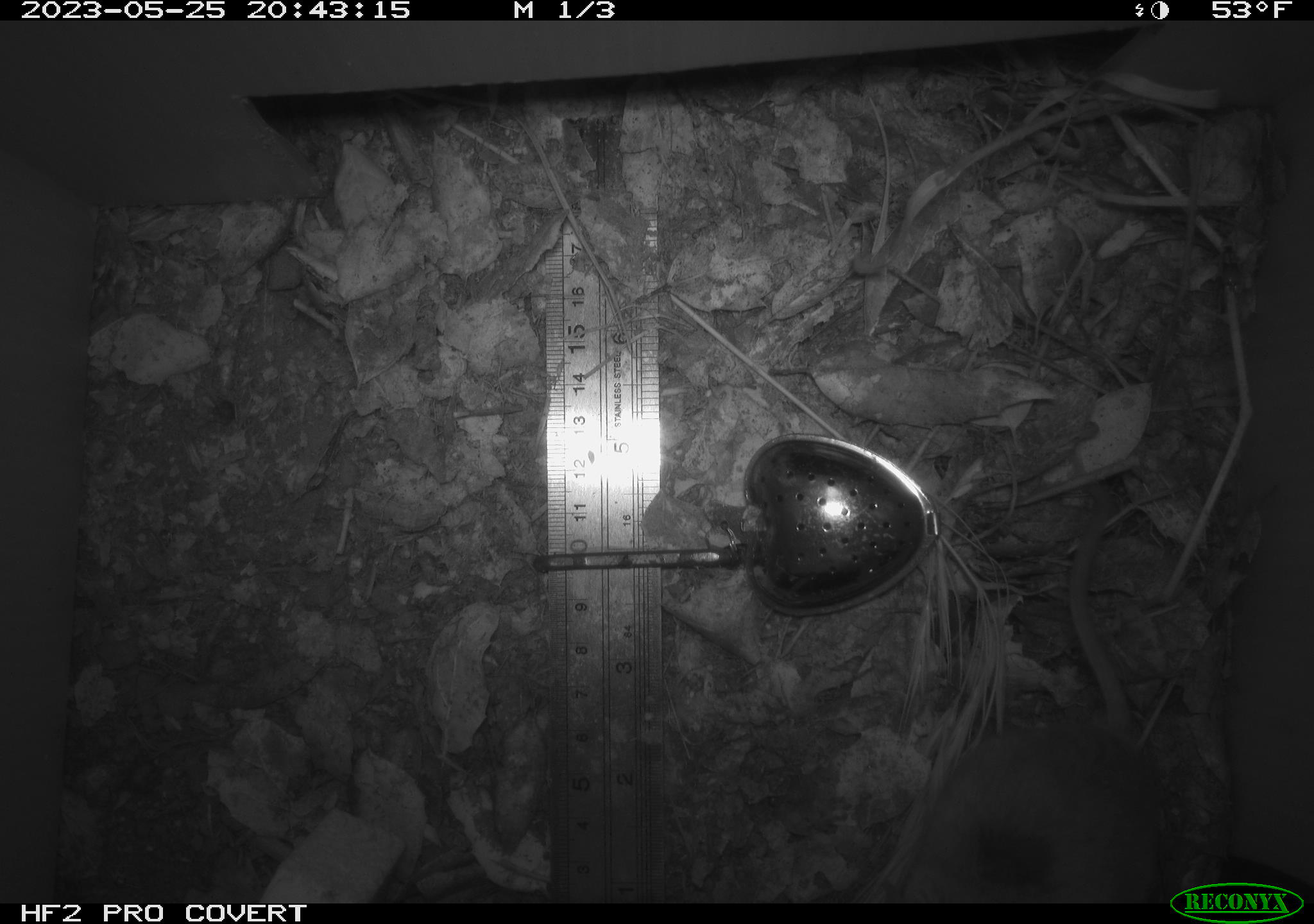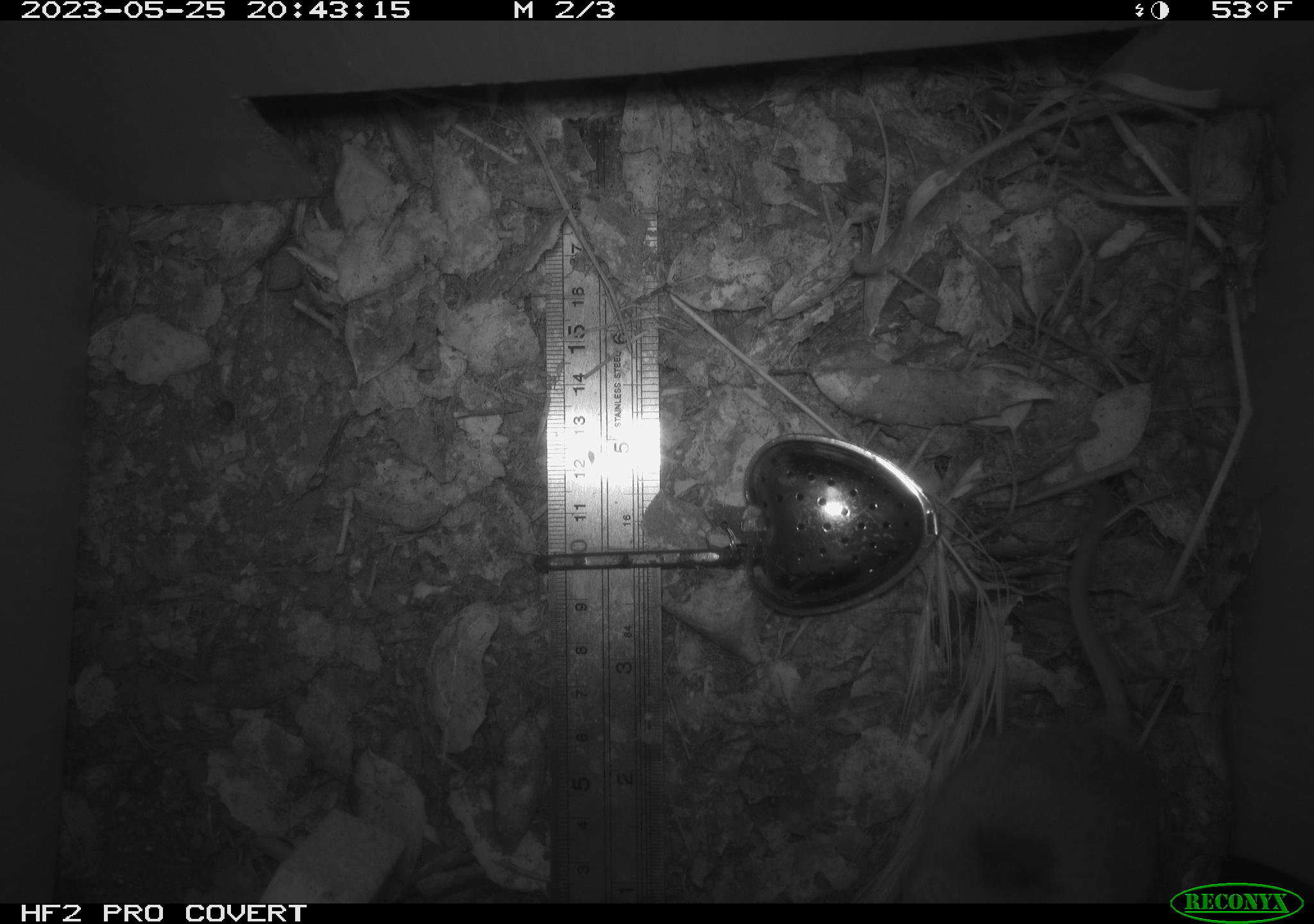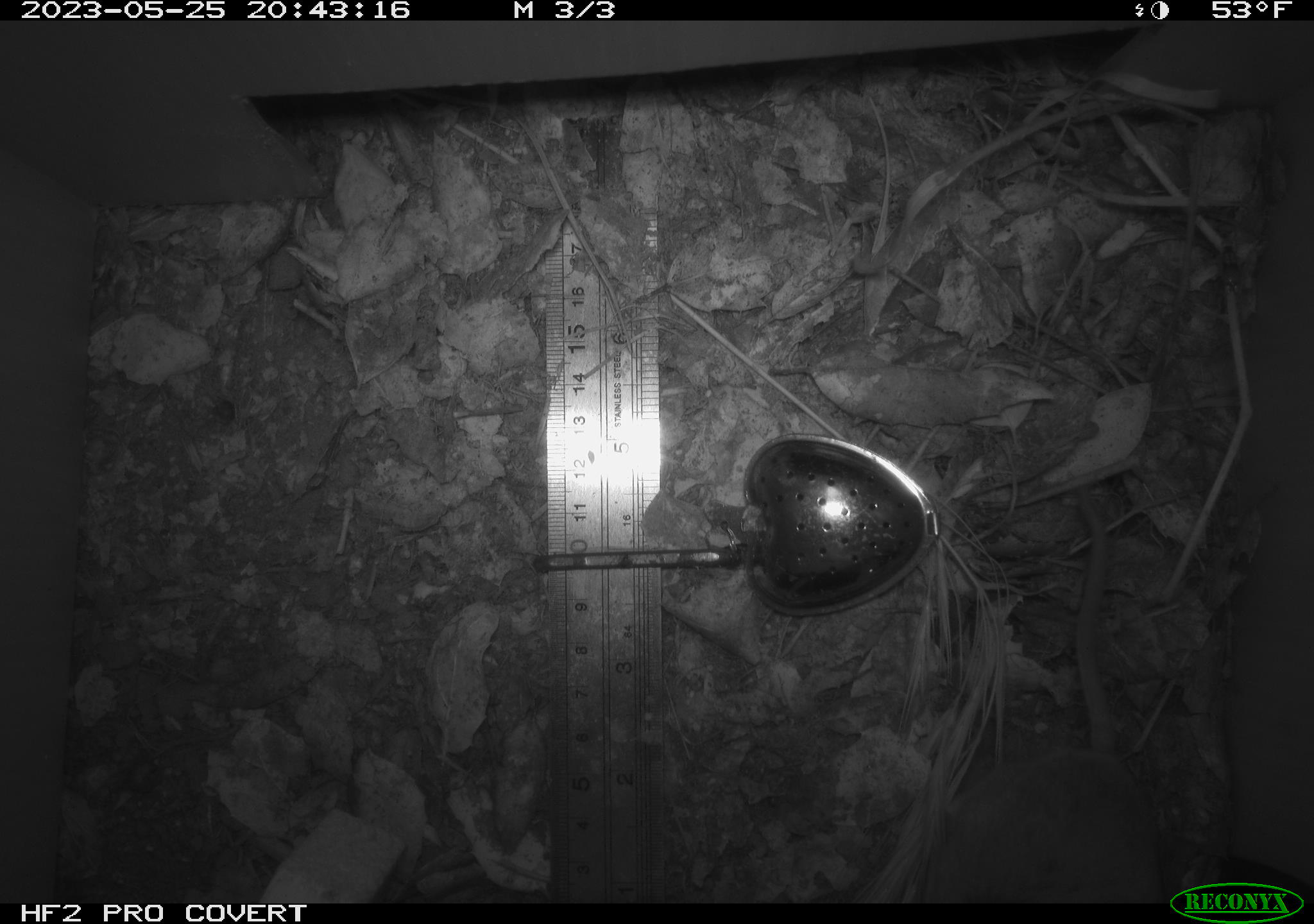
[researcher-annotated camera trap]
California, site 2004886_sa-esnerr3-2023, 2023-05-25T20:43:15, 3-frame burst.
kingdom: Animalia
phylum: Chordata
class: Mammalia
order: Rodentia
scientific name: Rodentia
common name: mouse species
Mouse species (Rodentia).